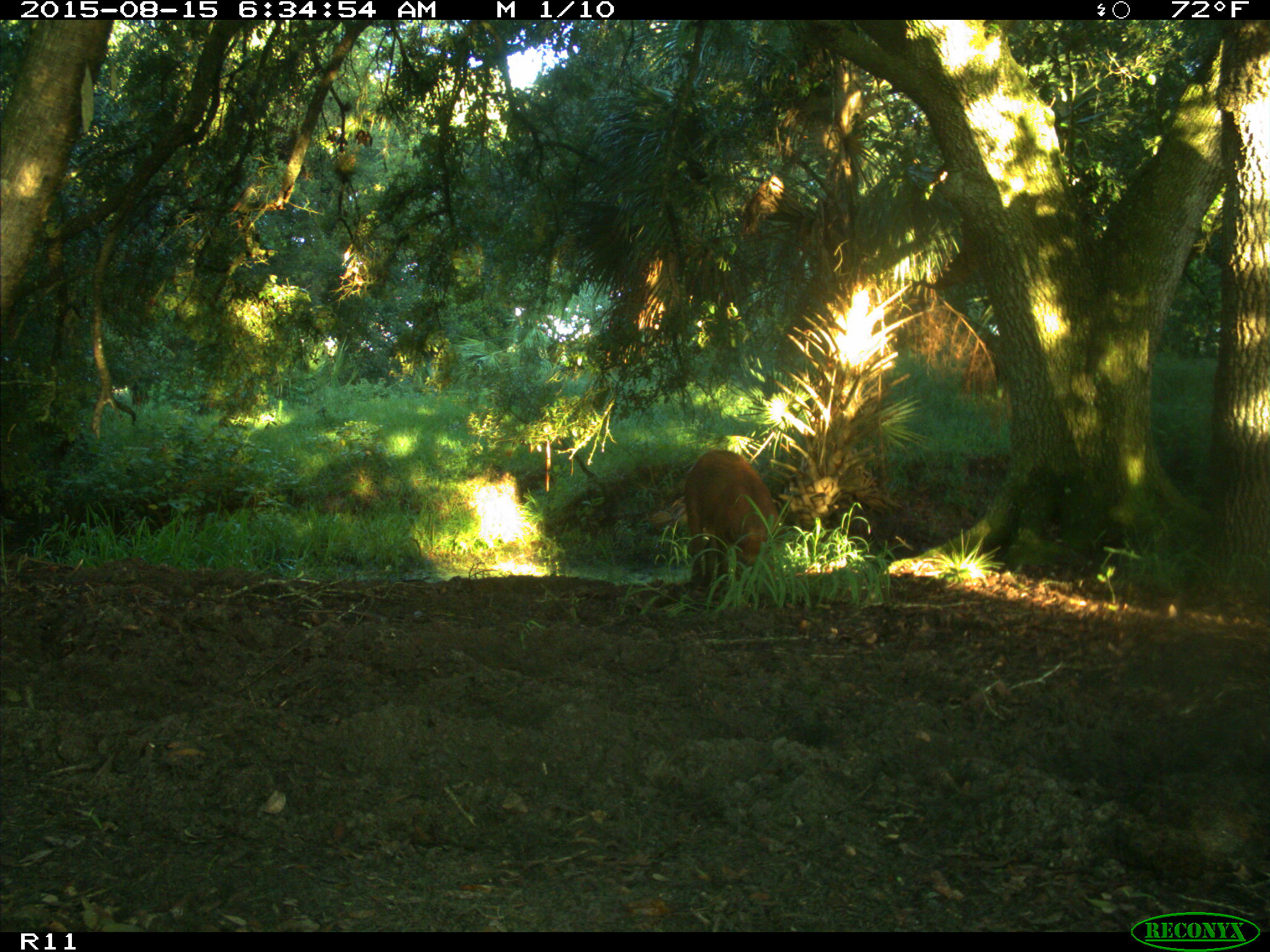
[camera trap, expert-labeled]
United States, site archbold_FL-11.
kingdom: Animalia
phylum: Chordata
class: Mammalia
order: Artiodactyla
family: Suidae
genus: Sus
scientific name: Sus scrofa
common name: wild boar